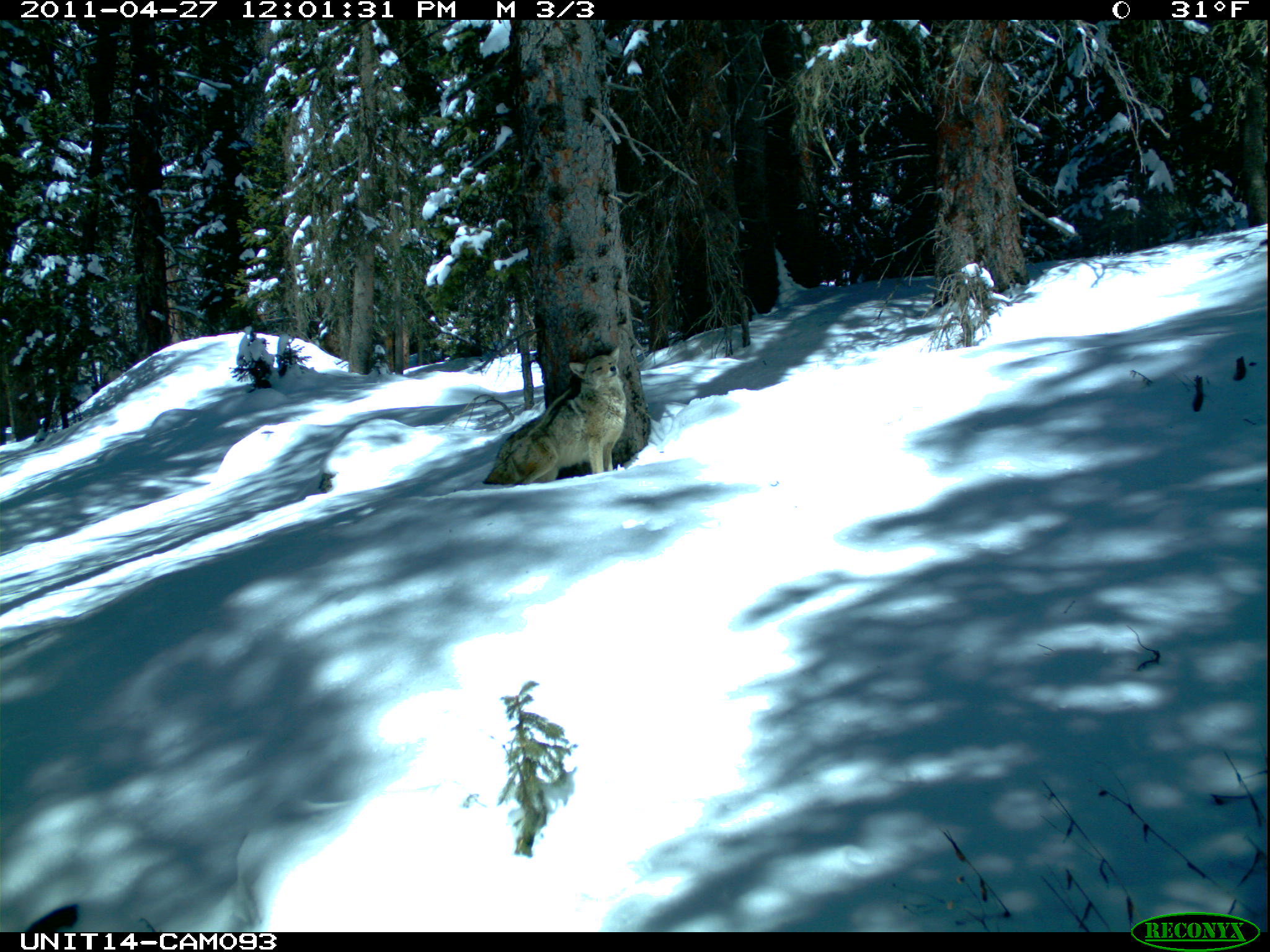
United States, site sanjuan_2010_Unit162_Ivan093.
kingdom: Animalia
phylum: Chordata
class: Mammalia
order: Carnivora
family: Canidae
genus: Canis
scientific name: Canis latrans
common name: coyote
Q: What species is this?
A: Canis latrans (coyote).